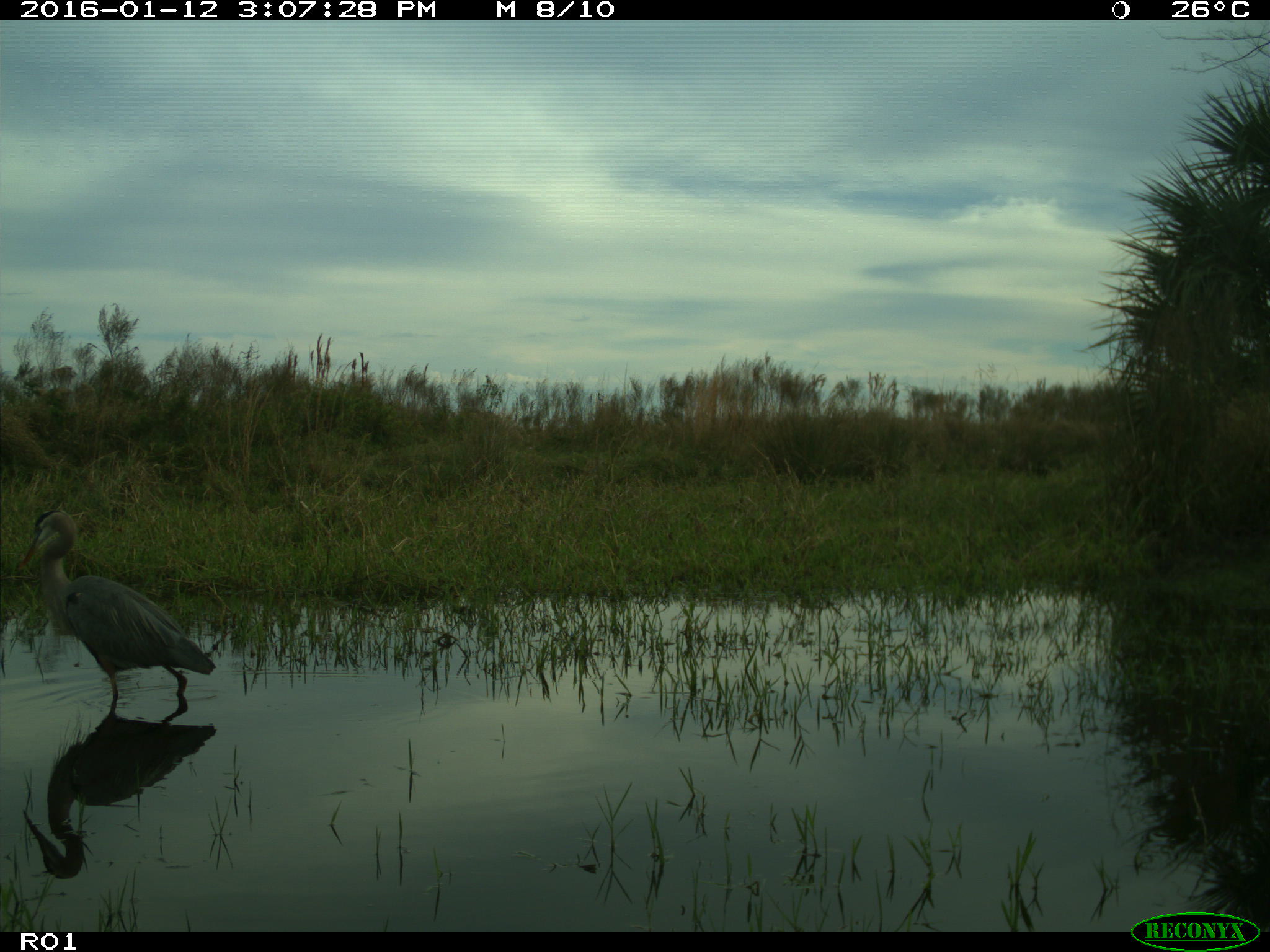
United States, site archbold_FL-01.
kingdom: Animalia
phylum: Chordata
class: Aves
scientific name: Aves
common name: birds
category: unidentified bird